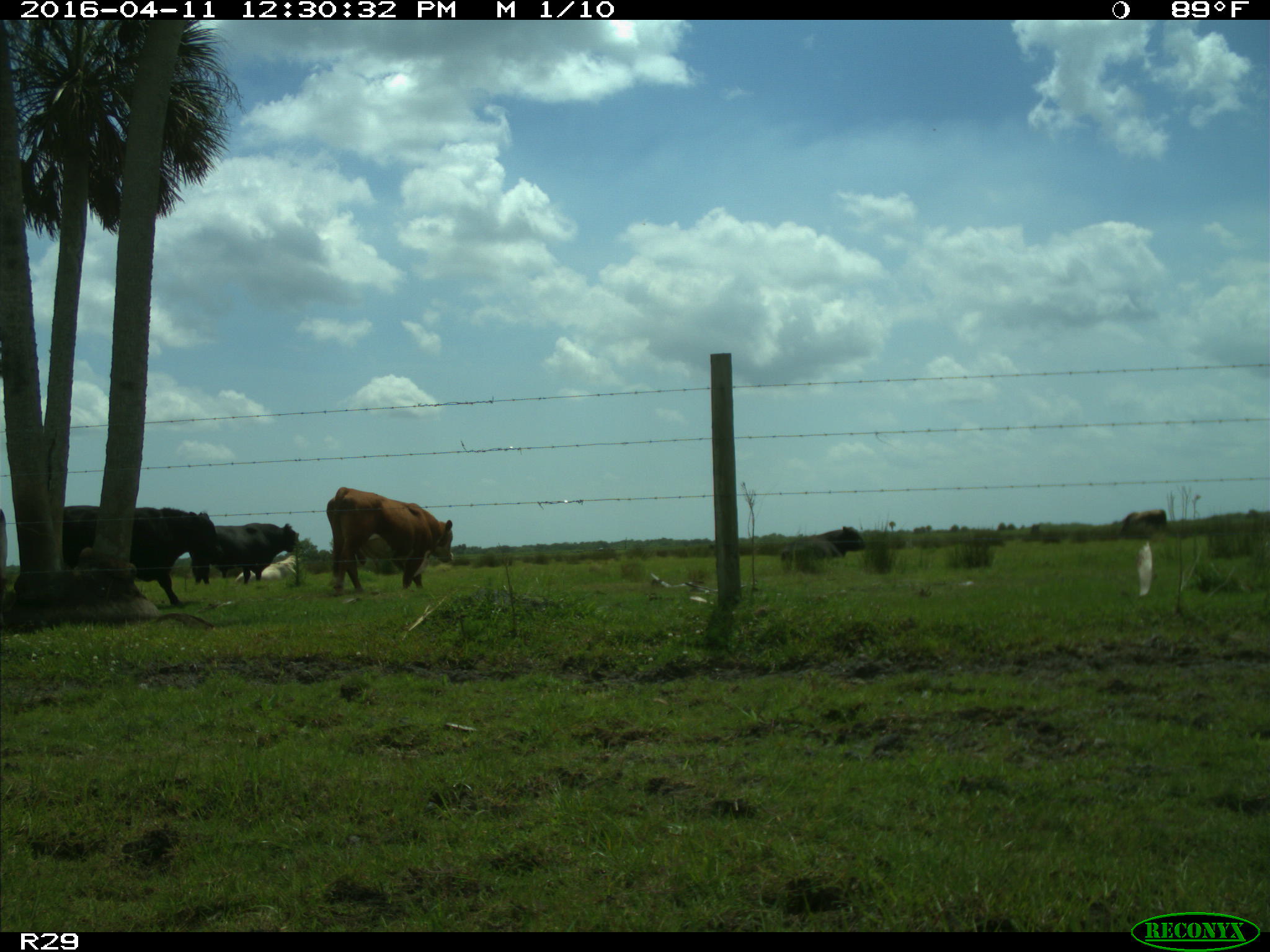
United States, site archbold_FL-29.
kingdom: Animalia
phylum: Chordata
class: Mammalia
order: Artiodactyla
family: Bovidae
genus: Bos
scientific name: Bos taurus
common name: domestic cow